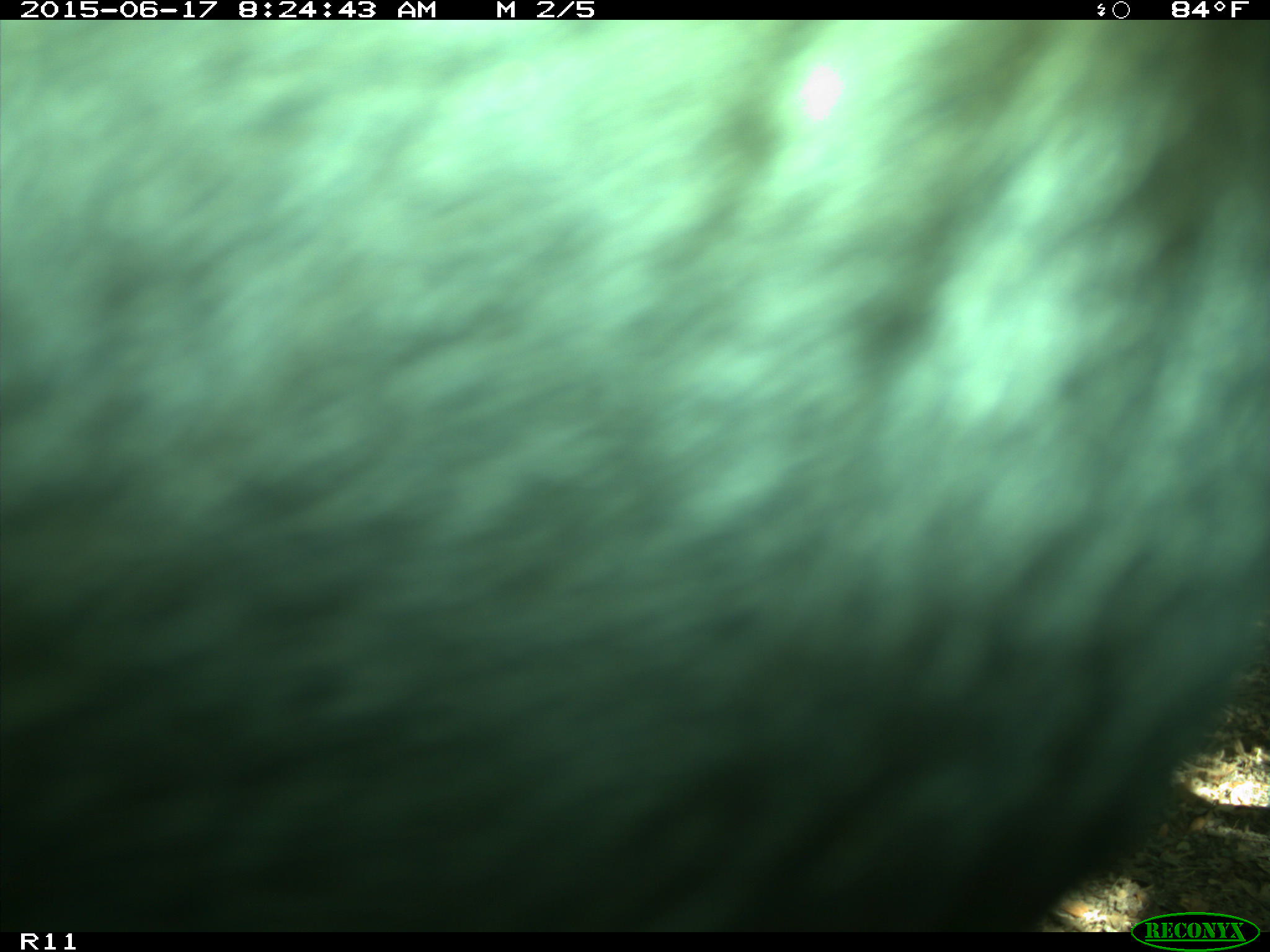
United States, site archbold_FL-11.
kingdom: Animalia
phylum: Chordata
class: Mammalia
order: Artiodactyla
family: Bovidae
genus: Bos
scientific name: Bos taurus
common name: domestic cow